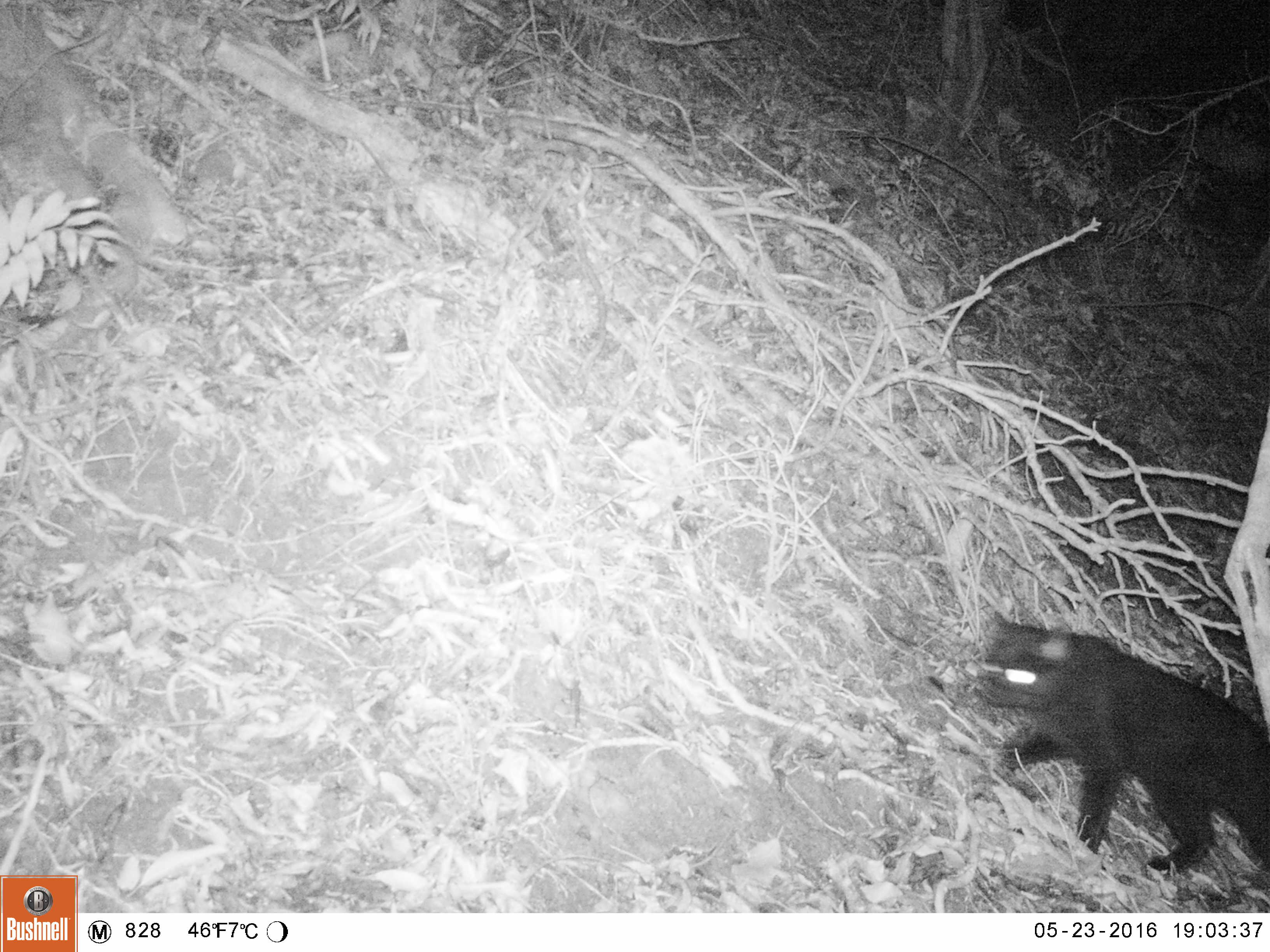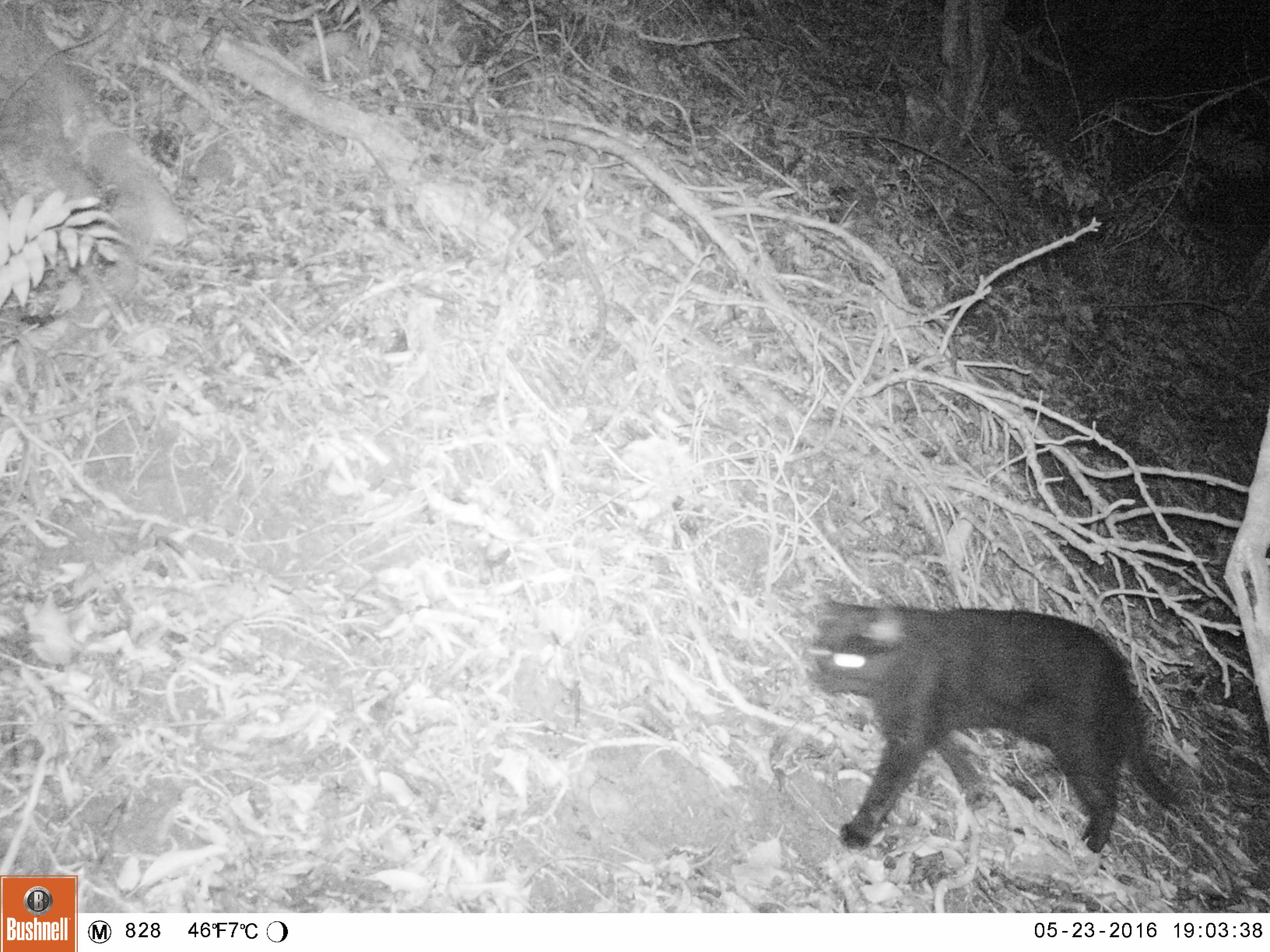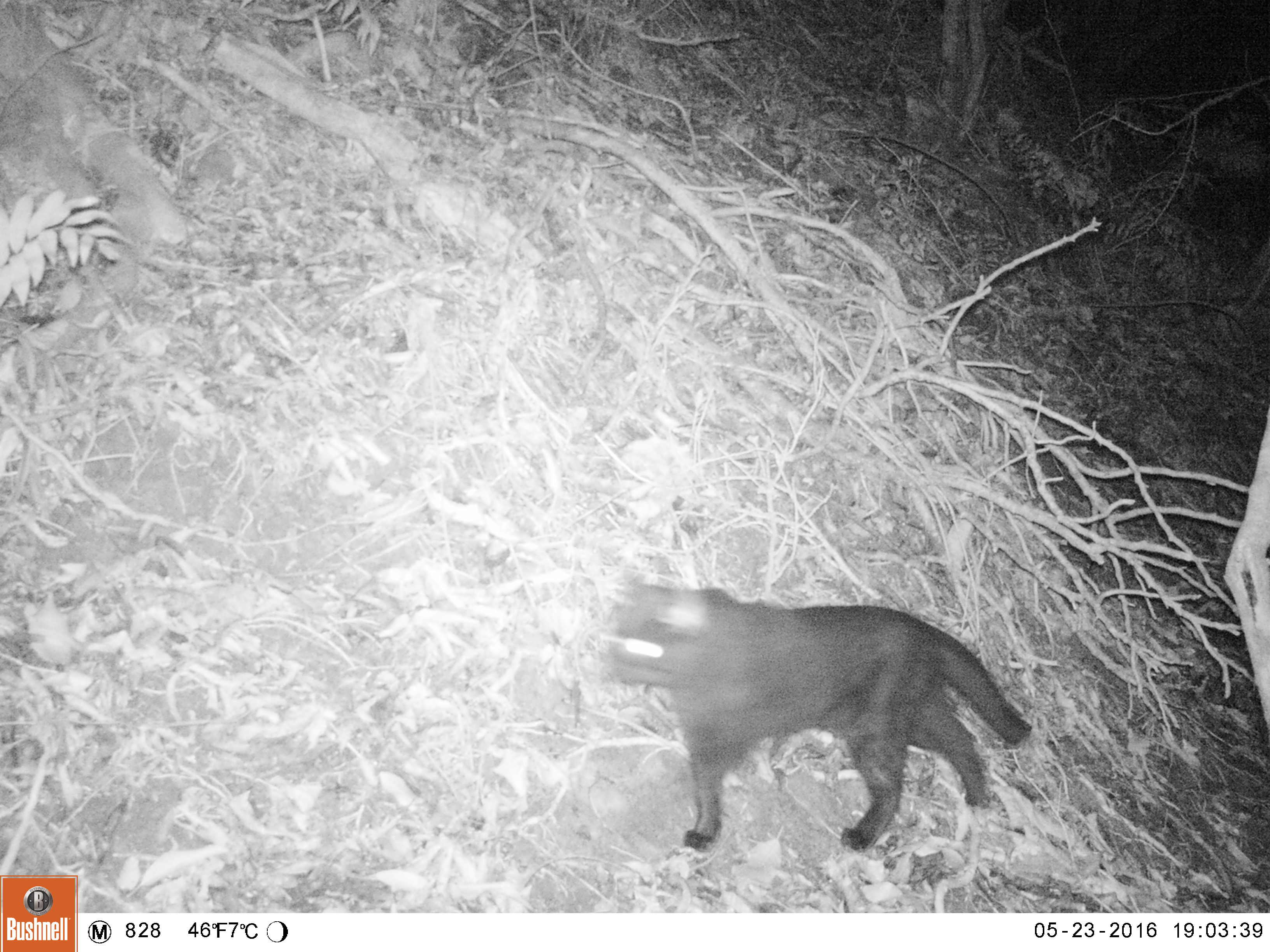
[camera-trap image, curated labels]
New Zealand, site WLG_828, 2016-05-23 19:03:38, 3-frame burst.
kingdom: Animalia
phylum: Chordata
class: Mammalia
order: Carnivora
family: Felidae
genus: Felis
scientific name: Felis catus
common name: domestic cat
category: cat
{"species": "cat (domestic cat) (Felis catus)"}